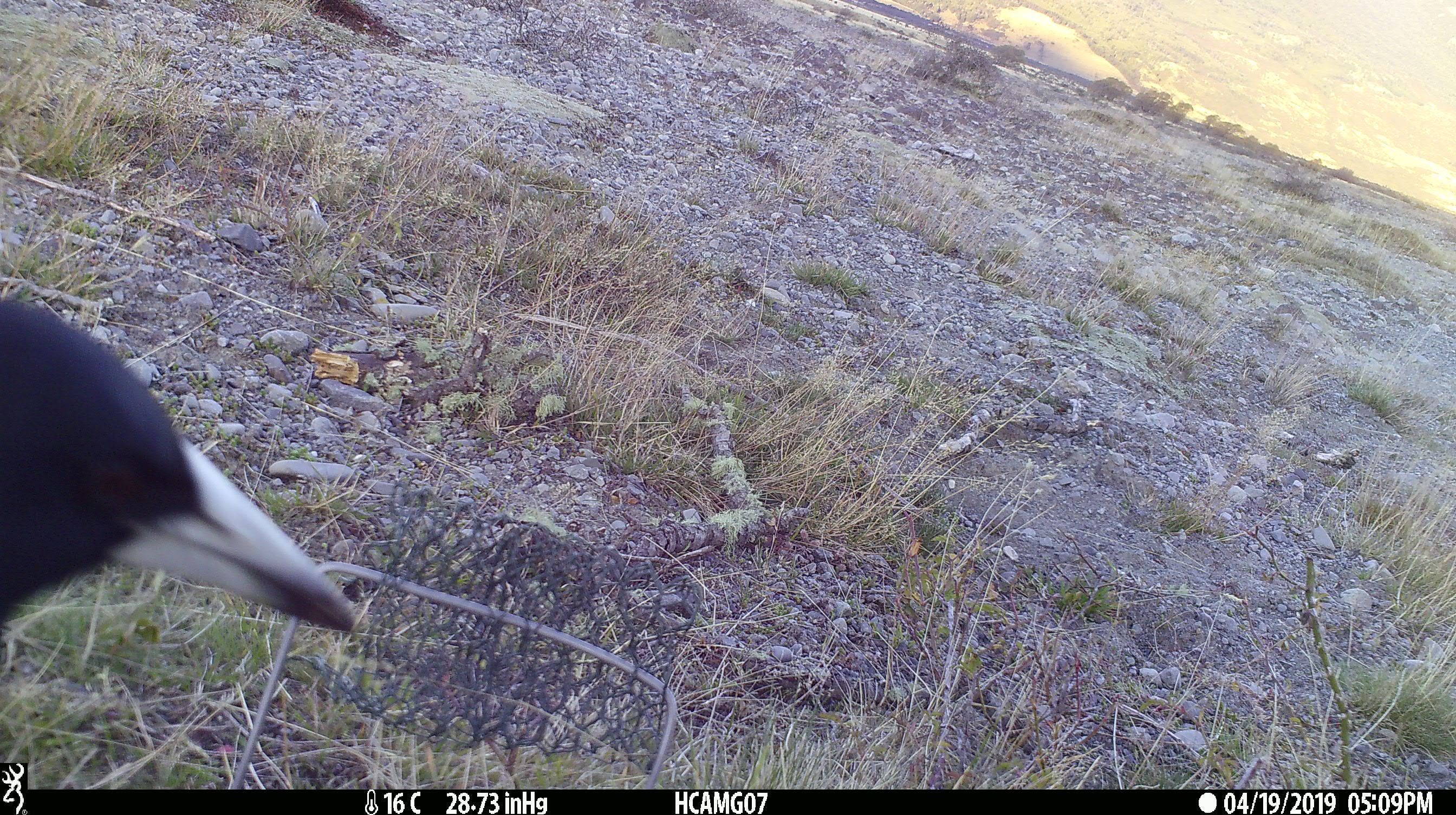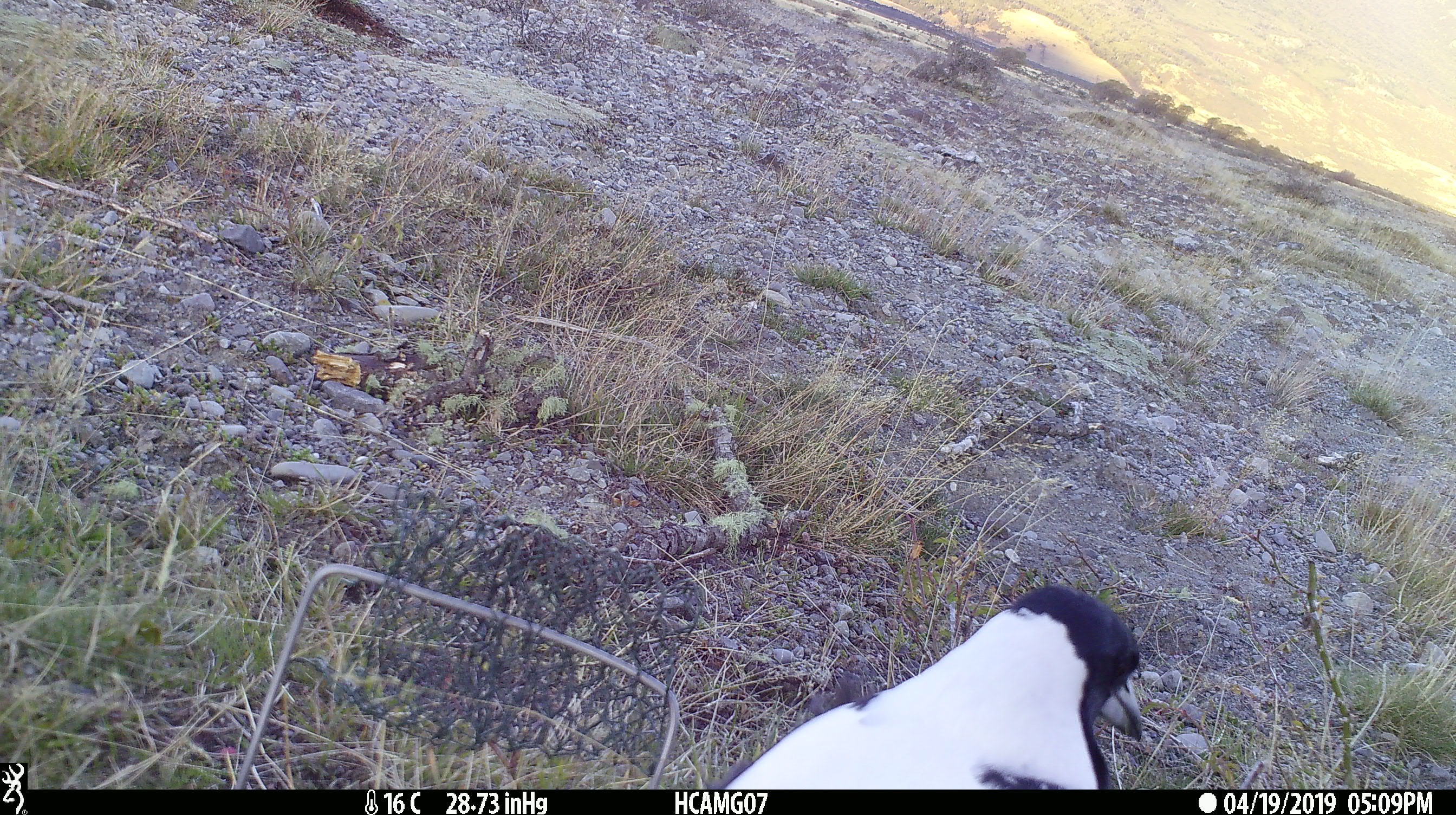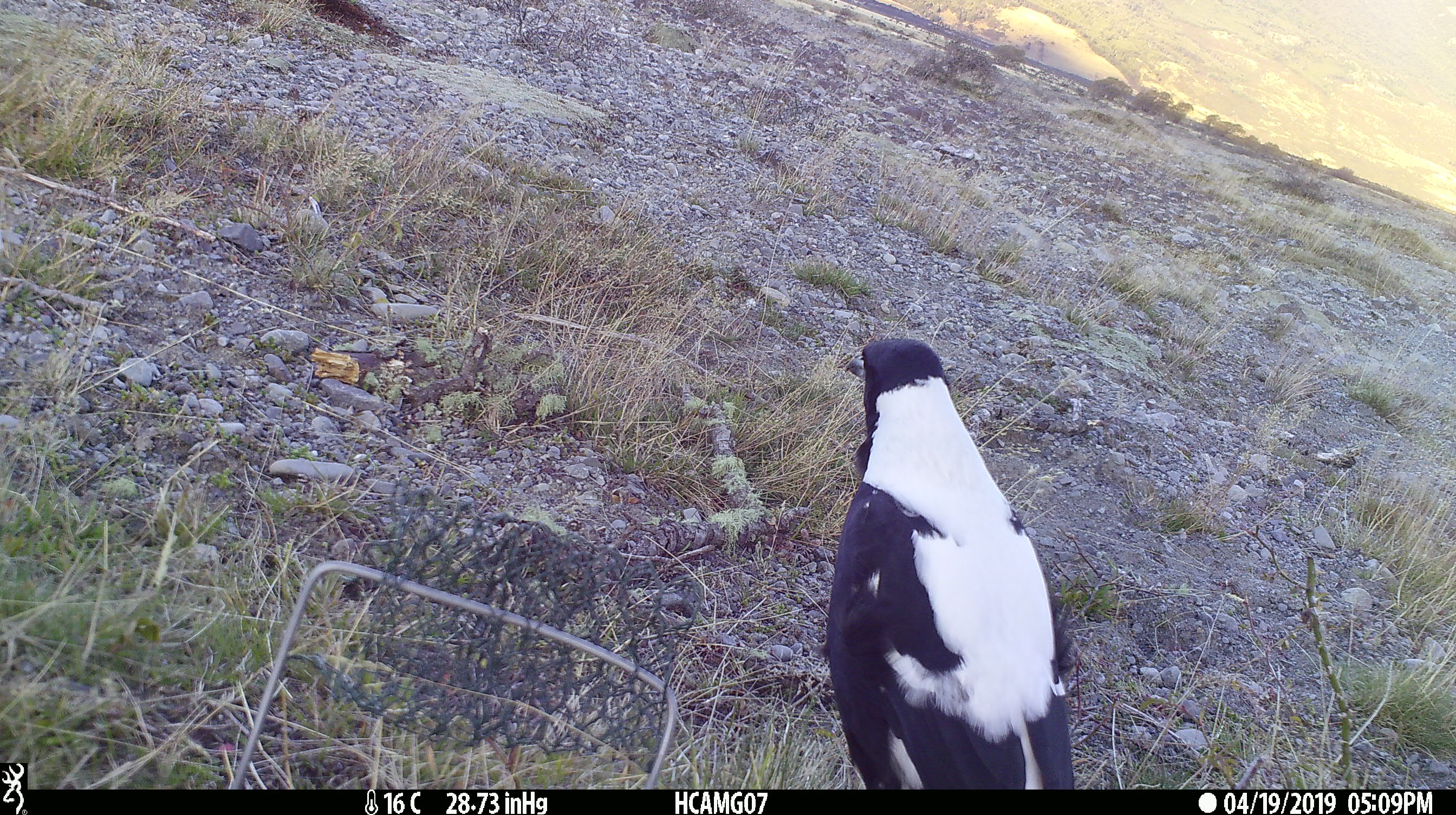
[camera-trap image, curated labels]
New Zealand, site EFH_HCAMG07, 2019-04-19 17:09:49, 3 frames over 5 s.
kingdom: Animalia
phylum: Chordata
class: Aves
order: Passeriformes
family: Artamidae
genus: Gymnorhina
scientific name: Gymnorhina tibicen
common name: australian magpie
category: magpie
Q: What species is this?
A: Magpie (australian magpie) (Gymnorhina tibicen).